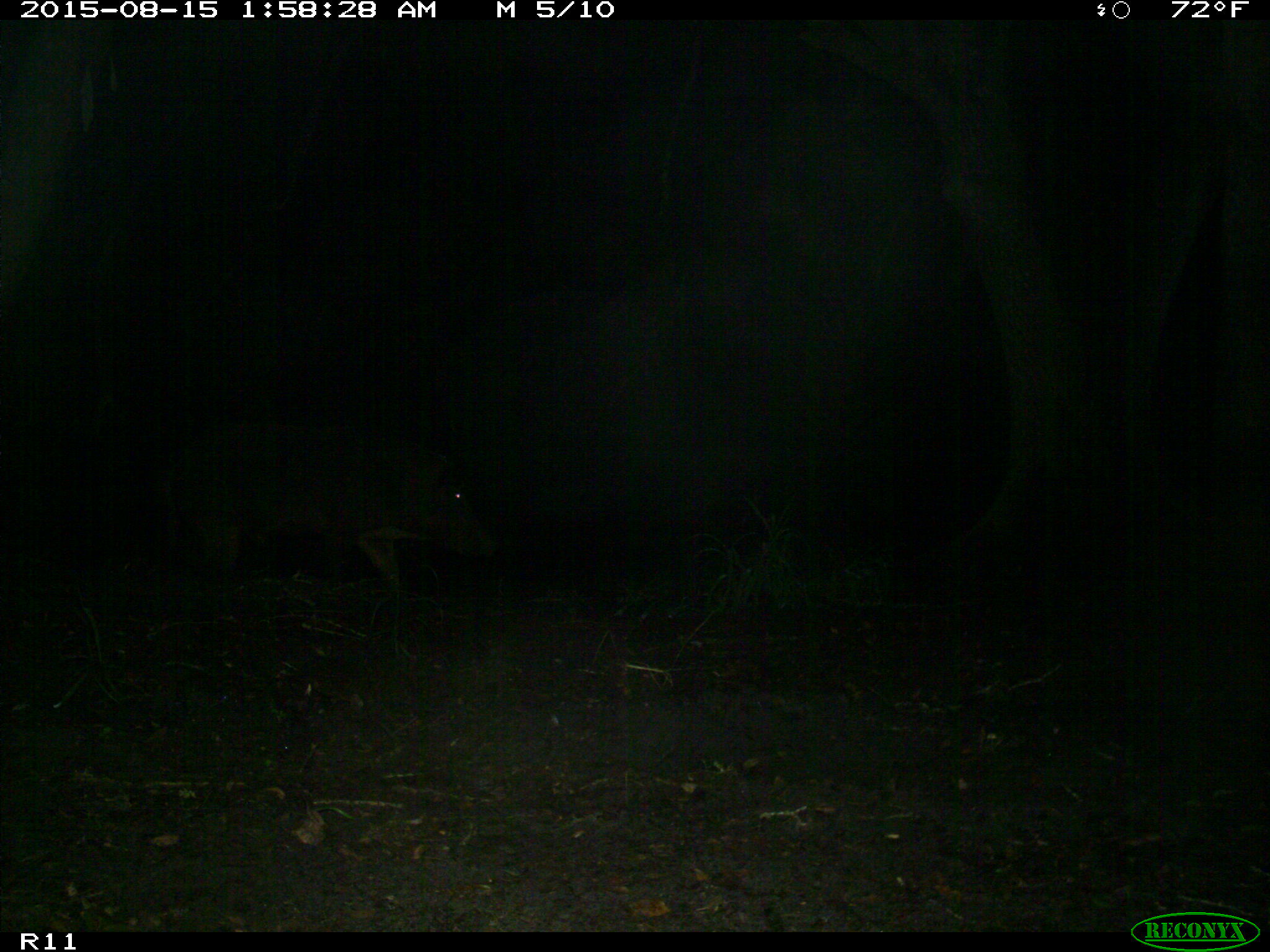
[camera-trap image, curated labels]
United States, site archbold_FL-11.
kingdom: Animalia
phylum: Chordata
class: Mammalia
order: Artiodactyla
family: Suidae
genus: Sus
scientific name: Sus scrofa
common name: wild boar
Sus scrofa (wild boar).